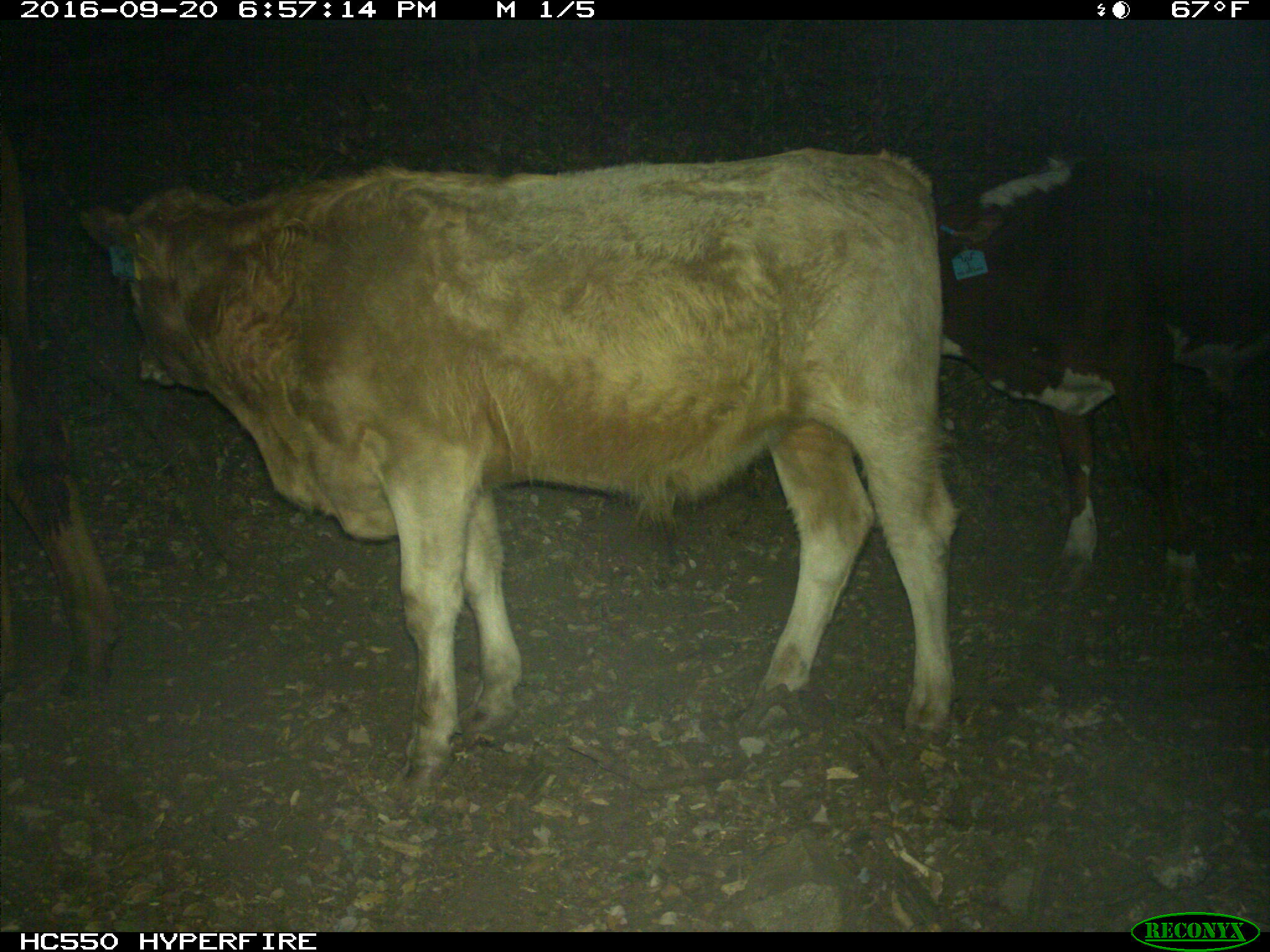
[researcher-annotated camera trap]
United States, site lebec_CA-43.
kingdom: Animalia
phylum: Chordata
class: Mammalia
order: Artiodactyla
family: Bovidae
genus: Bos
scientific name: Bos taurus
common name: domestic cow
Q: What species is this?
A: Bos taurus (domestic cow).